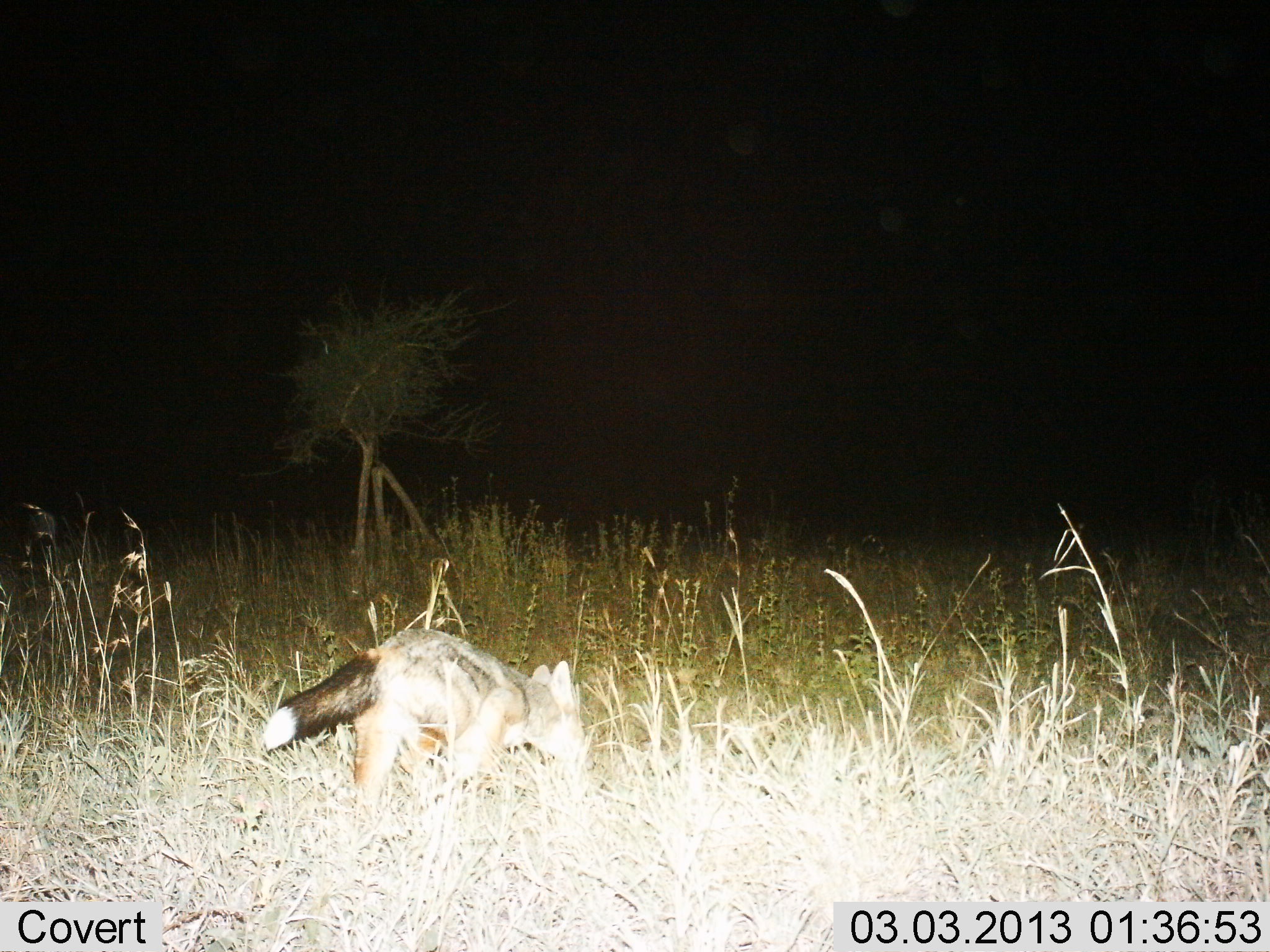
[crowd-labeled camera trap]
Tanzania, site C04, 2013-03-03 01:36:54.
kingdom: Animalia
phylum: Chordata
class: Mammalia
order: Carnivora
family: Canidae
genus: Lupulella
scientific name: Lupulella mesomelas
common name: black-backed jackal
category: jackal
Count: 1.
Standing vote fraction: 11%.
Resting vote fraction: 0%.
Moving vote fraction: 86%.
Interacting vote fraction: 0%.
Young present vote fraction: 4%.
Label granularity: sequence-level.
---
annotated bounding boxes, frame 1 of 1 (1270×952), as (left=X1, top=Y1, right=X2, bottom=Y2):
animal: (left=263, top=626, right=588, bottom=827)